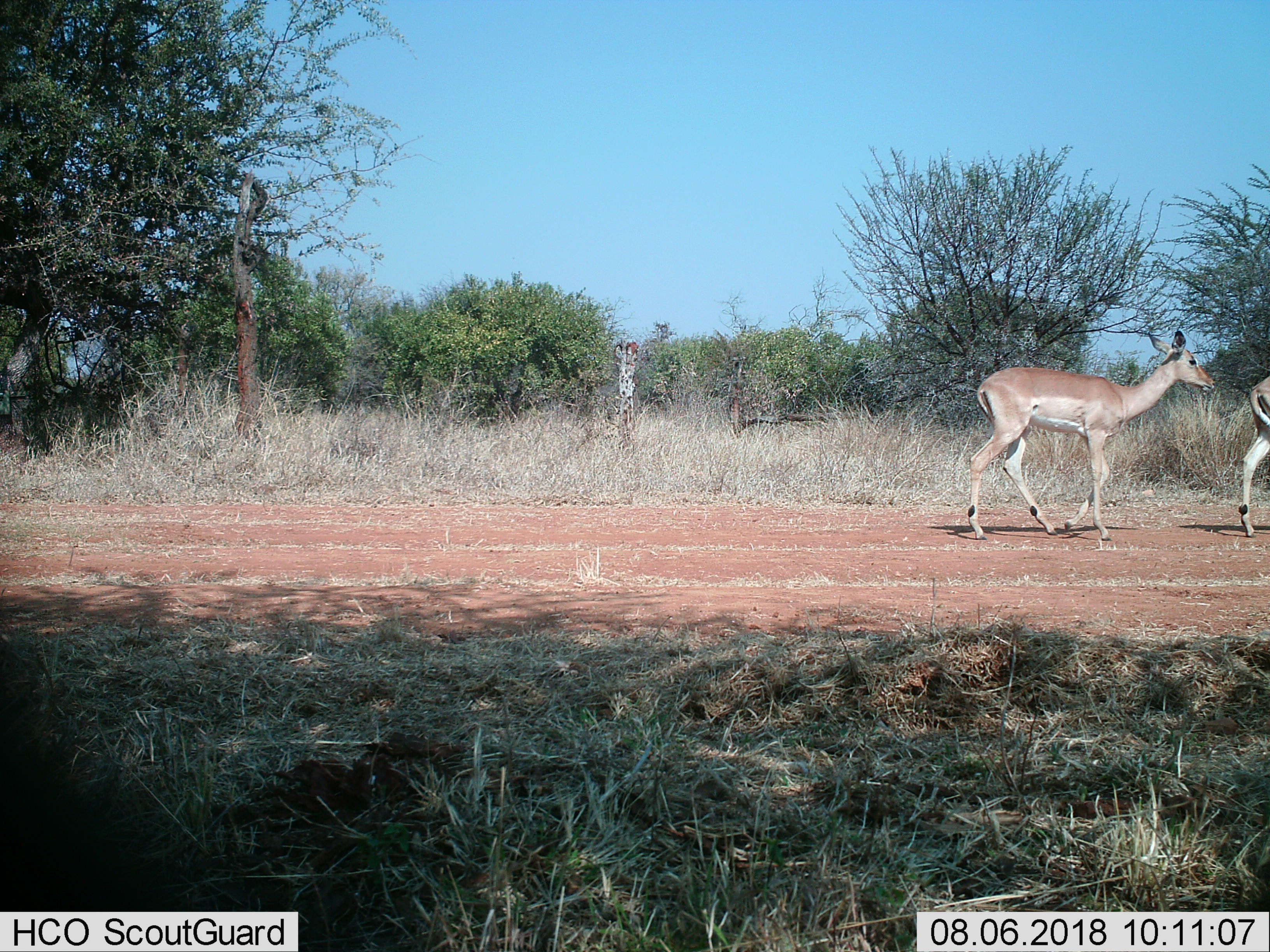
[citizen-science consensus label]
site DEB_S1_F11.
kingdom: Animalia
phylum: Chordata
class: Mammalia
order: Artiodactyla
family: Bovidae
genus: Aepyceros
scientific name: Aepyceros melampus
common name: impala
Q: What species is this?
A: Impala (Aepyceros melampus).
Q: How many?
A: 2.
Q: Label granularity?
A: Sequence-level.